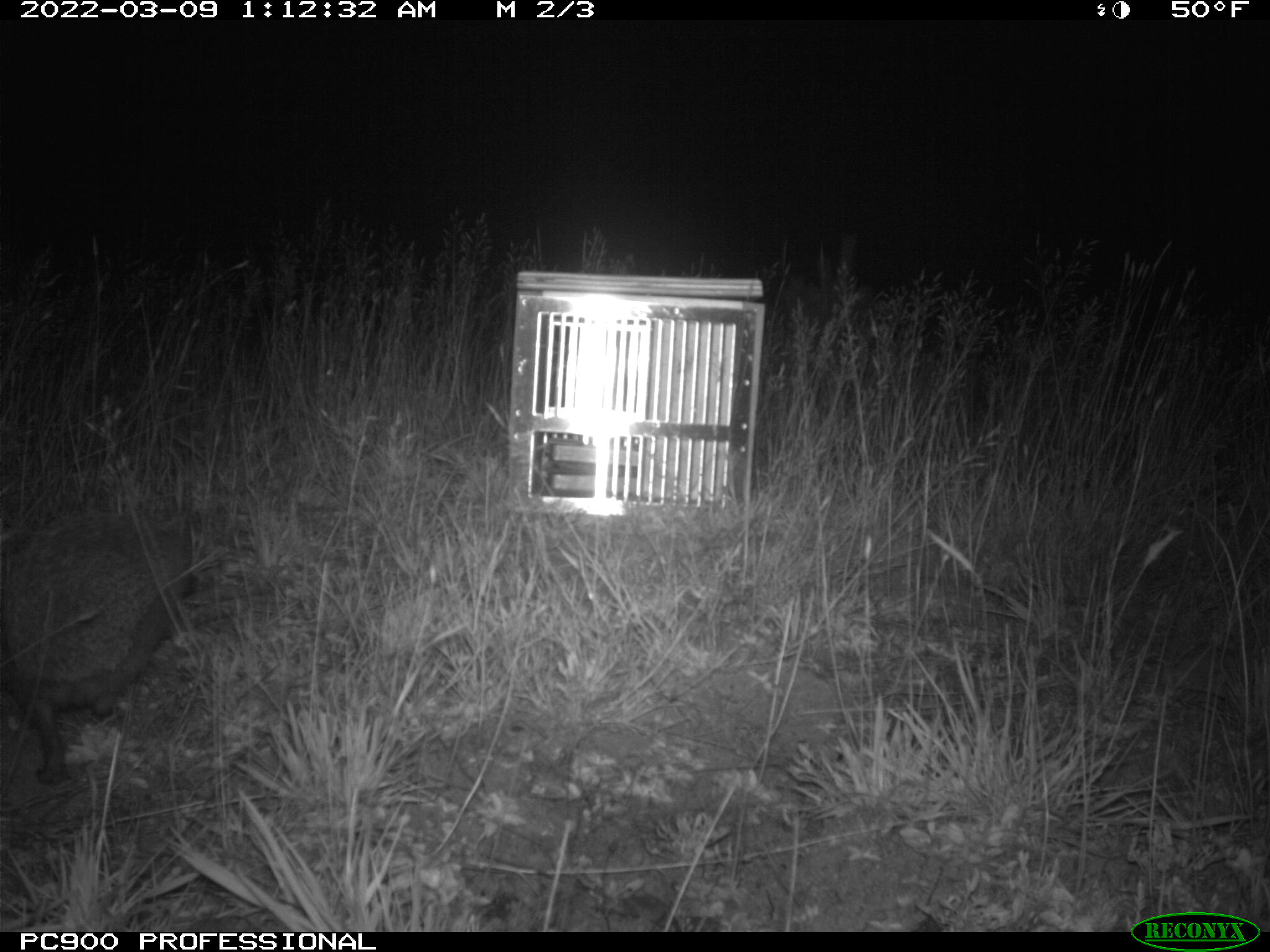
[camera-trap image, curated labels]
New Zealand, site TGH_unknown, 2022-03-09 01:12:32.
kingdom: Animalia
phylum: Chordata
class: Mammalia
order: Eulipotyphla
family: Erinaceidae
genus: Erinaceus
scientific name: Erinaceus europaeus europaeus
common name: european hedgehog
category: hedgehog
Hedgehog (european hedgehog) (Erinaceus europaeus europaeus).